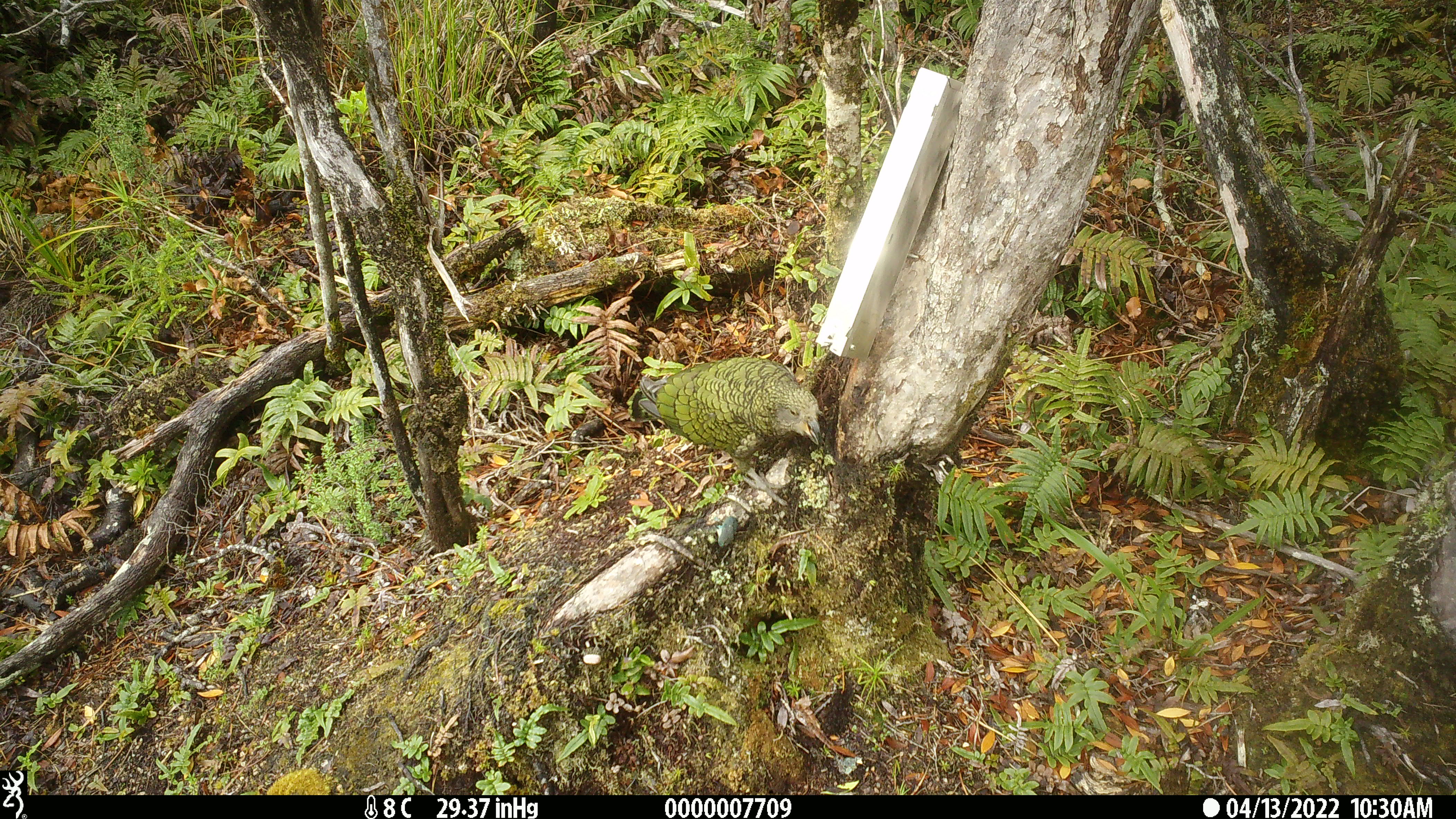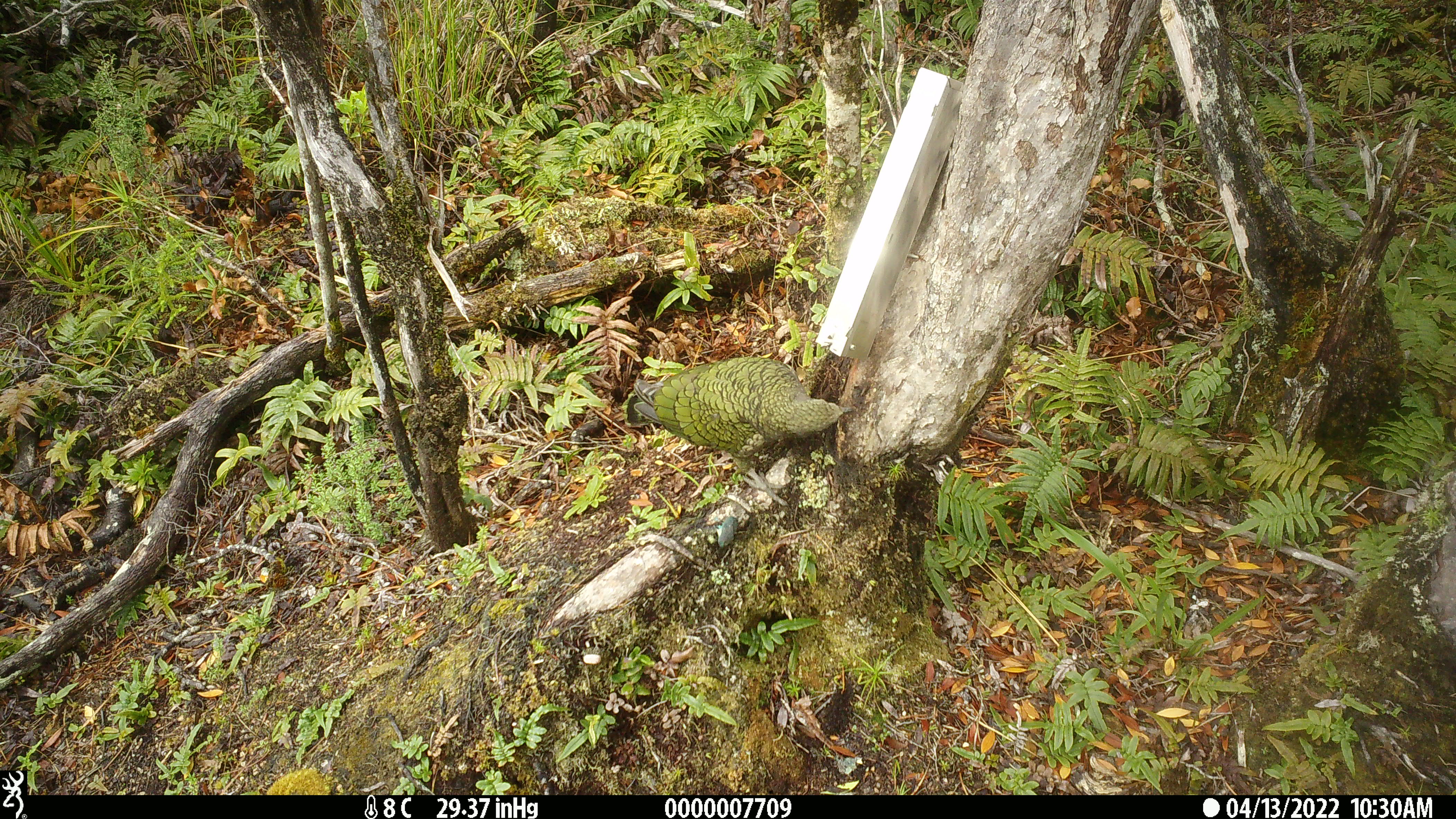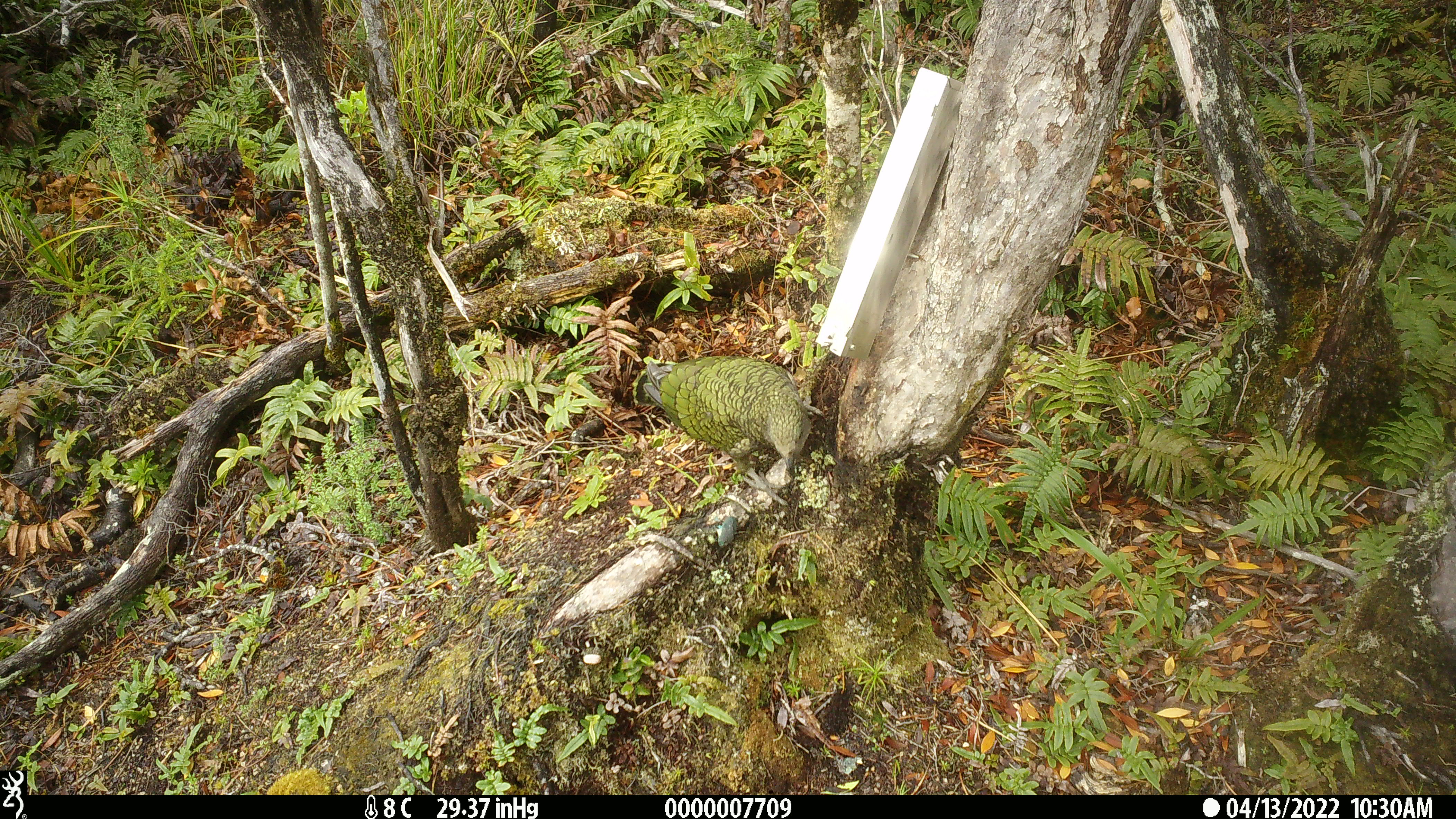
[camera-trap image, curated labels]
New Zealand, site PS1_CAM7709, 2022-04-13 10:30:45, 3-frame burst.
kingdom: Animalia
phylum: Chordata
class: Aves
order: Psittaciformes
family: Strigopidae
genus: Nestor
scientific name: Nestor notabilis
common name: kea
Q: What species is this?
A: Kea (Nestor notabilis).